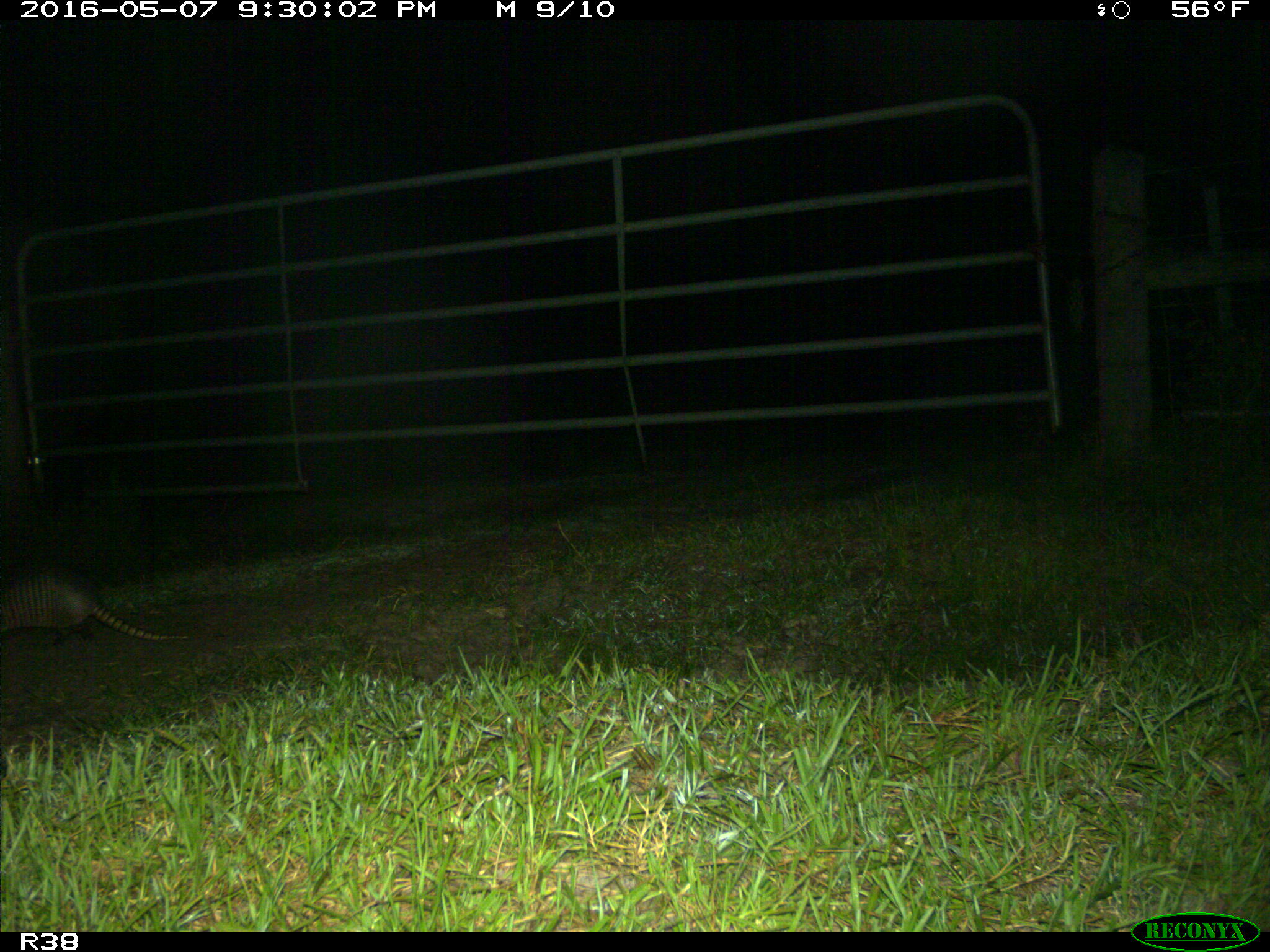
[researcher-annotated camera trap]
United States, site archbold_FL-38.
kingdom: Animalia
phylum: Chordata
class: Mammalia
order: Cingulata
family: Dasypodidae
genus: Dasypus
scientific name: Dasypus novemcinctus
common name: nine-banded armadillo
Dasypus novemcinctus (nine-banded armadillo).